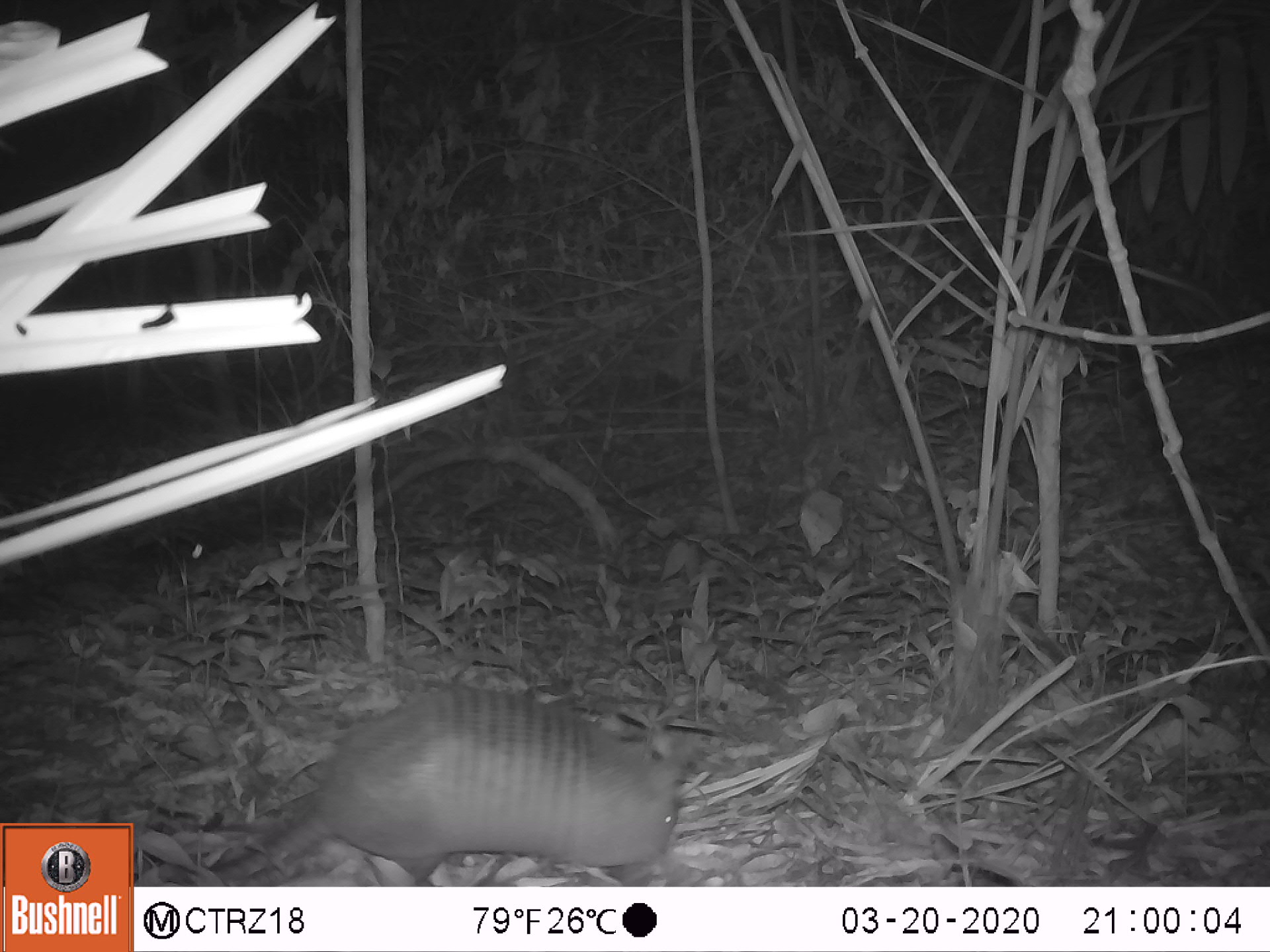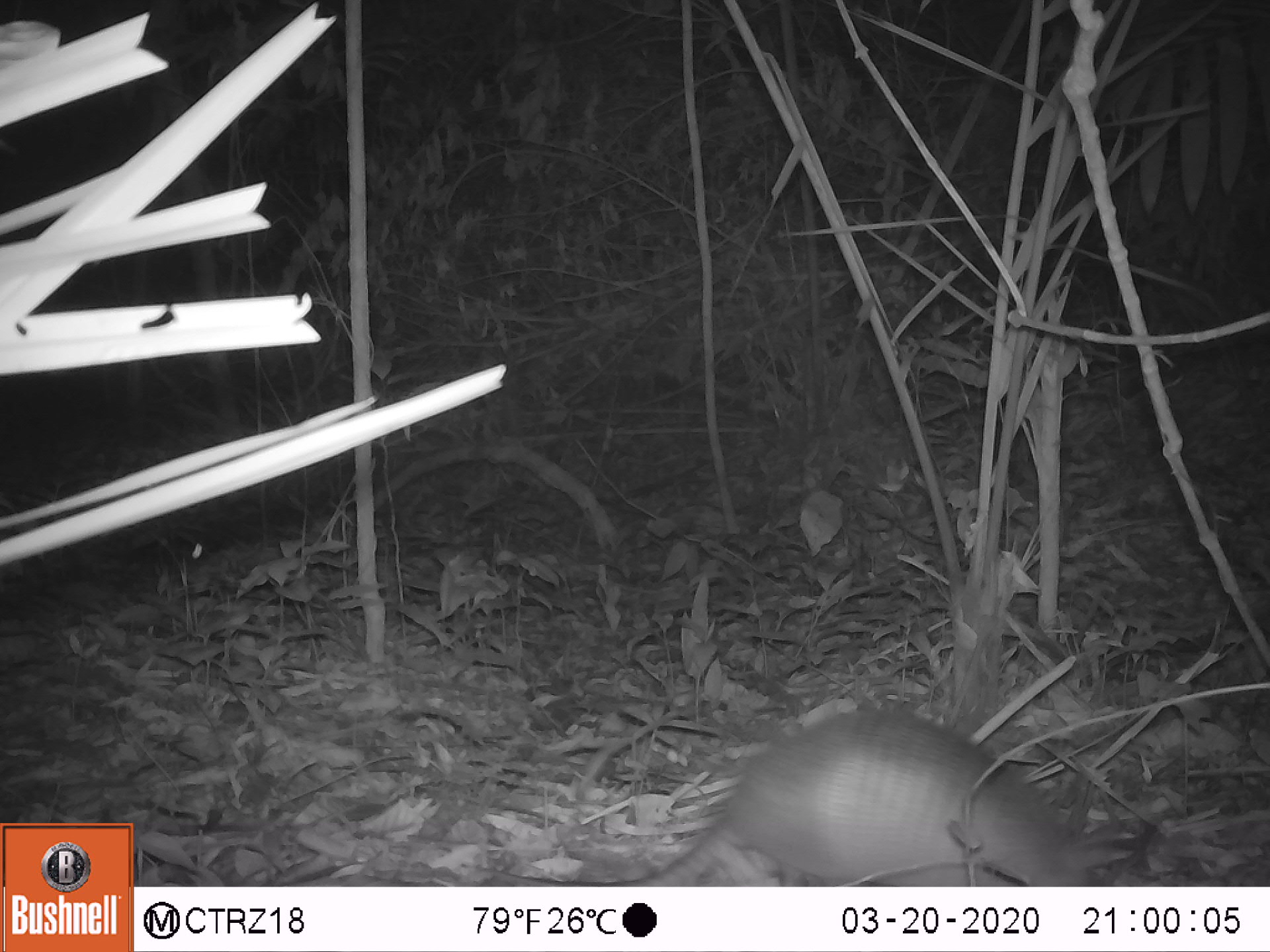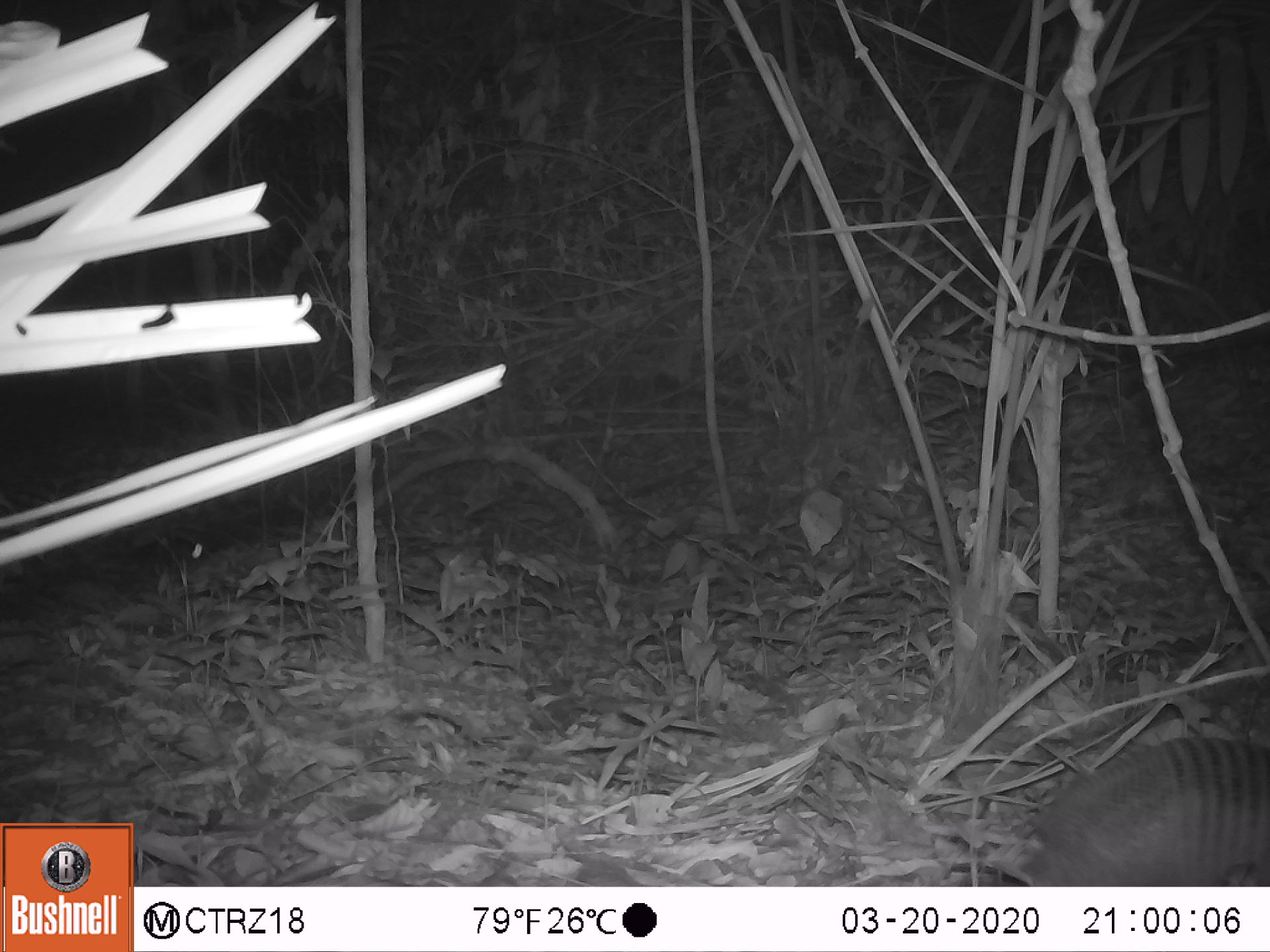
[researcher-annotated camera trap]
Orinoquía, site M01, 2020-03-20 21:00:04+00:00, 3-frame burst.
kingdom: Animalia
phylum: Chordata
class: Mammalia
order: Cingulata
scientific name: Cingulata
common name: armadillo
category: unknown armadillo